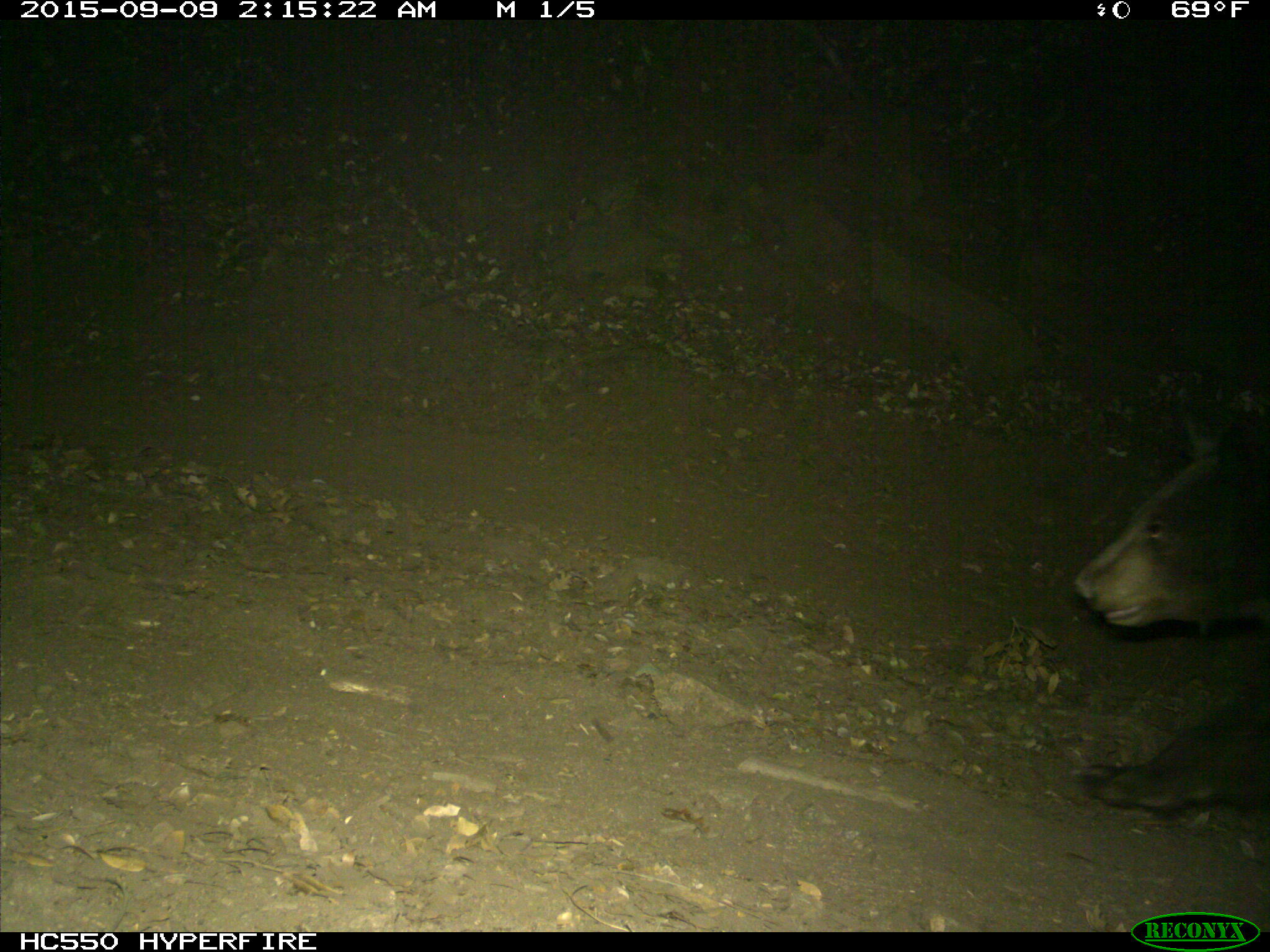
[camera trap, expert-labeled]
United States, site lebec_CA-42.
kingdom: Animalia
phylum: Chordata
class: Mammalia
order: Carnivora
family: Ursidae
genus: Ursus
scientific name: Ursus americanus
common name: american black bear